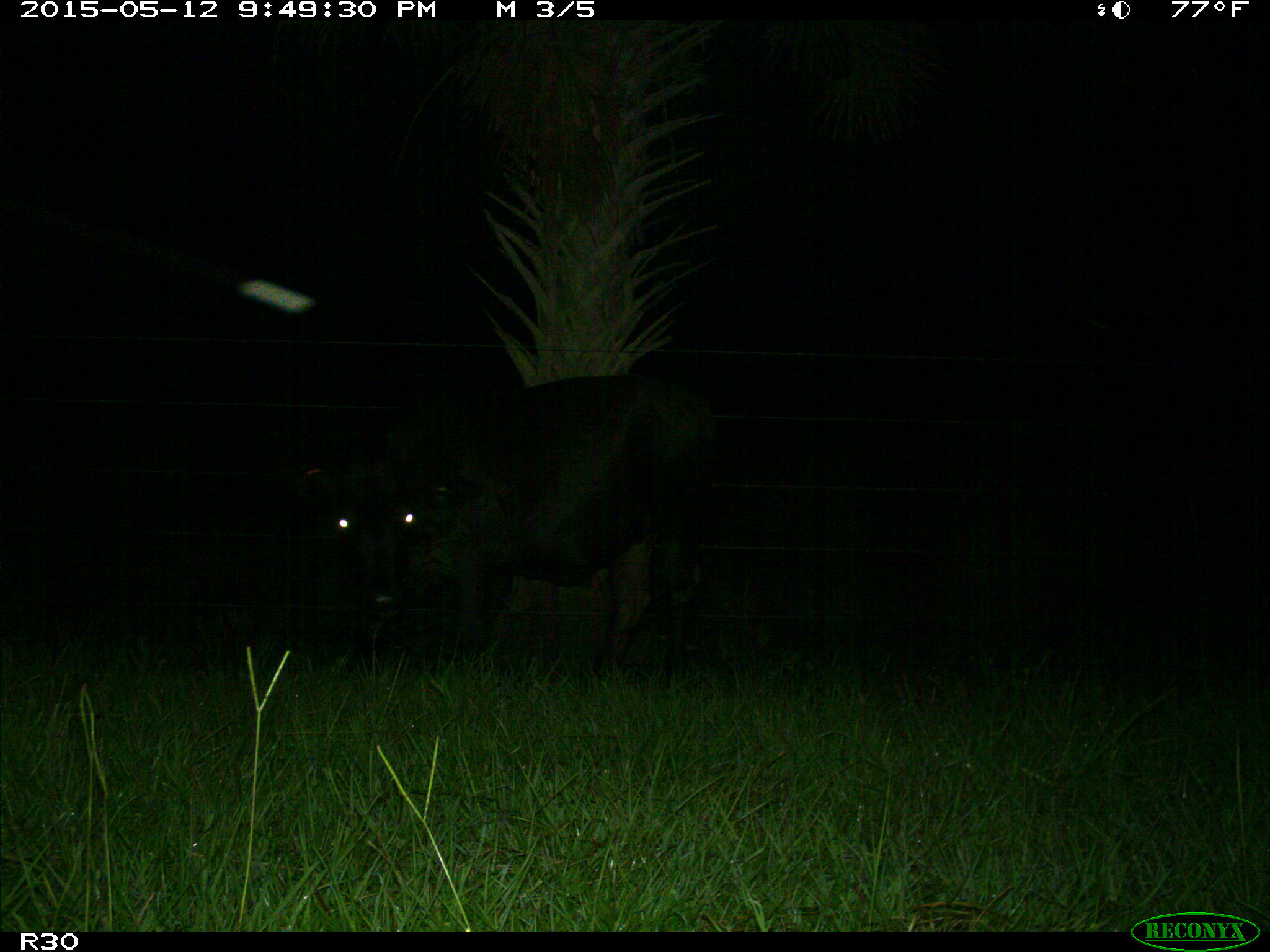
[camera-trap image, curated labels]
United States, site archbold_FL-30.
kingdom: Animalia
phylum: Chordata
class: Mammalia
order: Artiodactyla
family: Bovidae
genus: Bos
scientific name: Bos taurus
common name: domestic cow